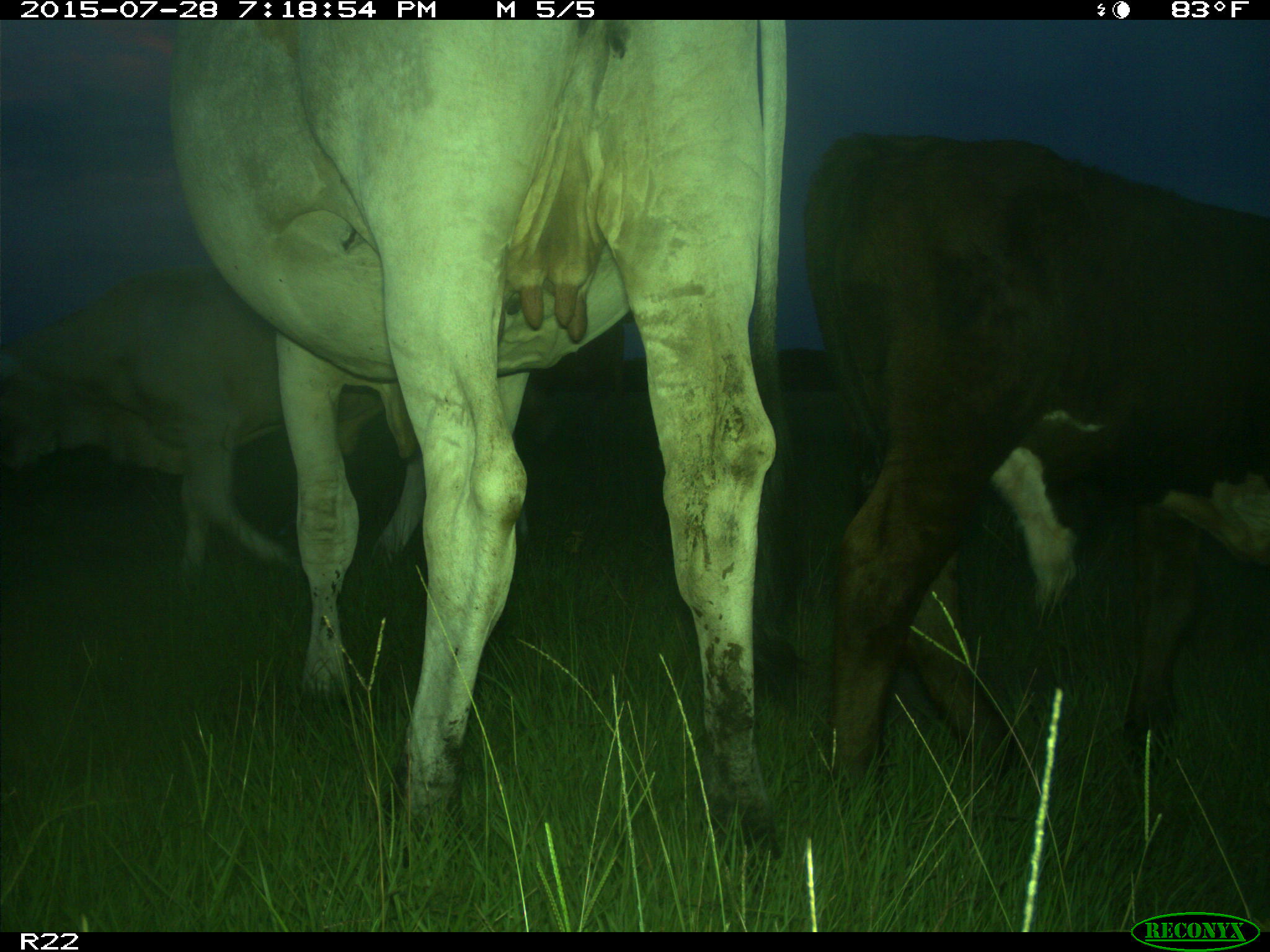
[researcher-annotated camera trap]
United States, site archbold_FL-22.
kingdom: Animalia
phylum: Chordata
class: Mammalia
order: Artiodactyla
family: Bovidae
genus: Bos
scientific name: Bos taurus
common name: domestic cow